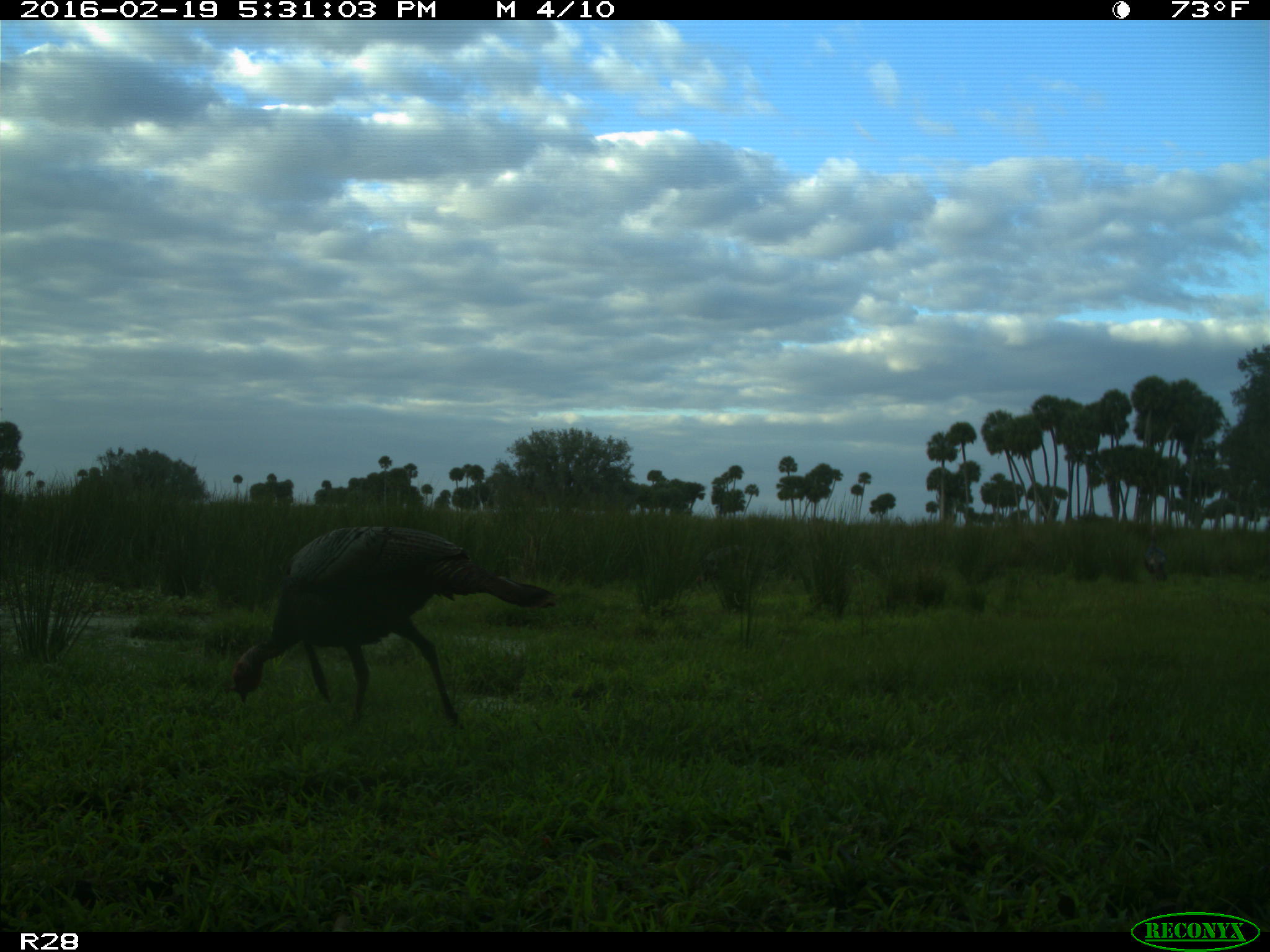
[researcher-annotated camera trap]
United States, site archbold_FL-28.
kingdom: Animalia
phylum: Chordata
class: Aves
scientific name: Aves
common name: birds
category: unidentified bird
Unidentified bird (birds) (Aves).